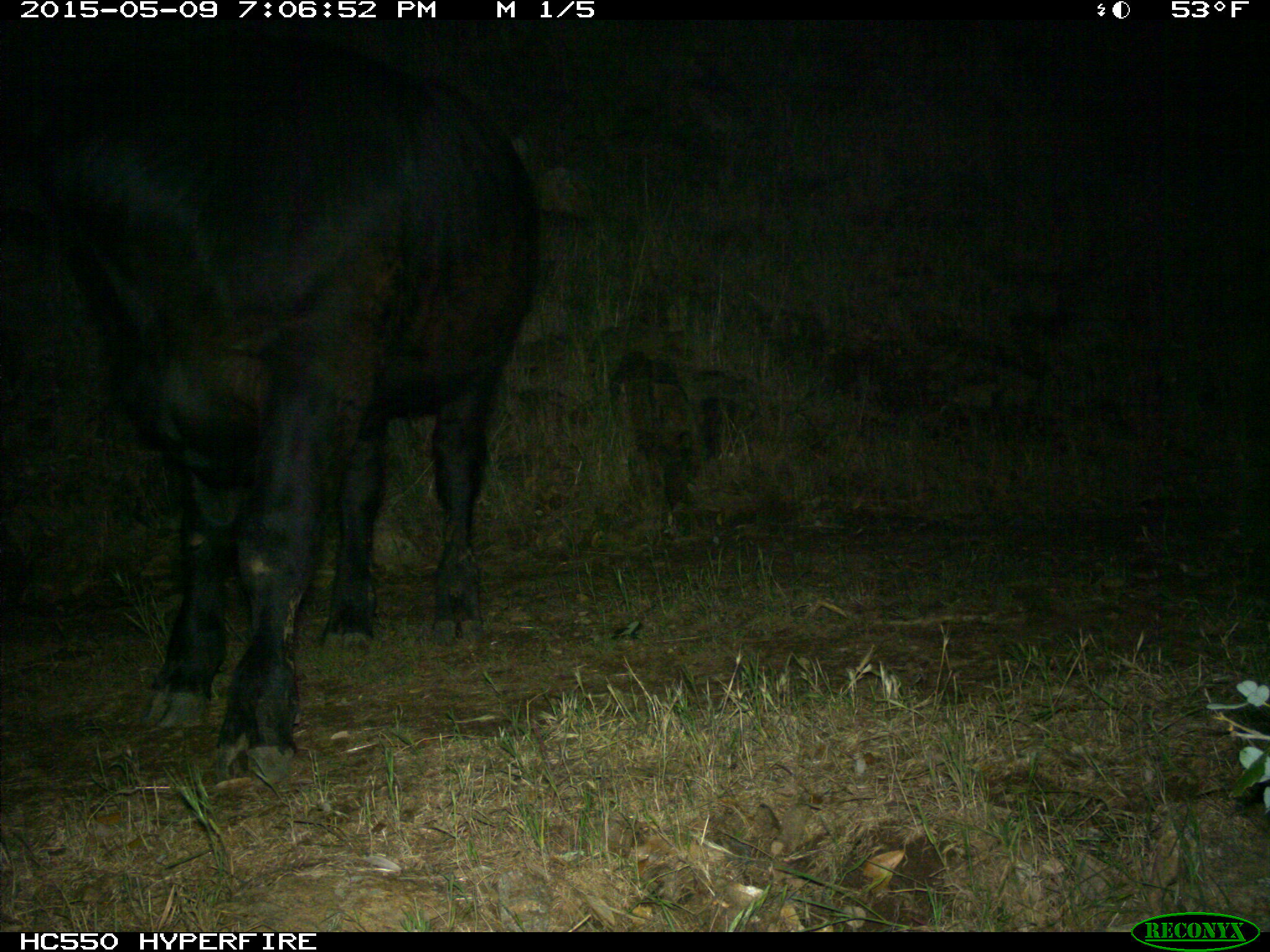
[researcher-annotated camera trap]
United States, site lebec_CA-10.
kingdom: Animalia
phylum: Chordata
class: Mammalia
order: Artiodactyla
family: Bovidae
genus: Bos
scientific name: Bos taurus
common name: domestic cow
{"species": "Bos taurus (domestic cow)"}